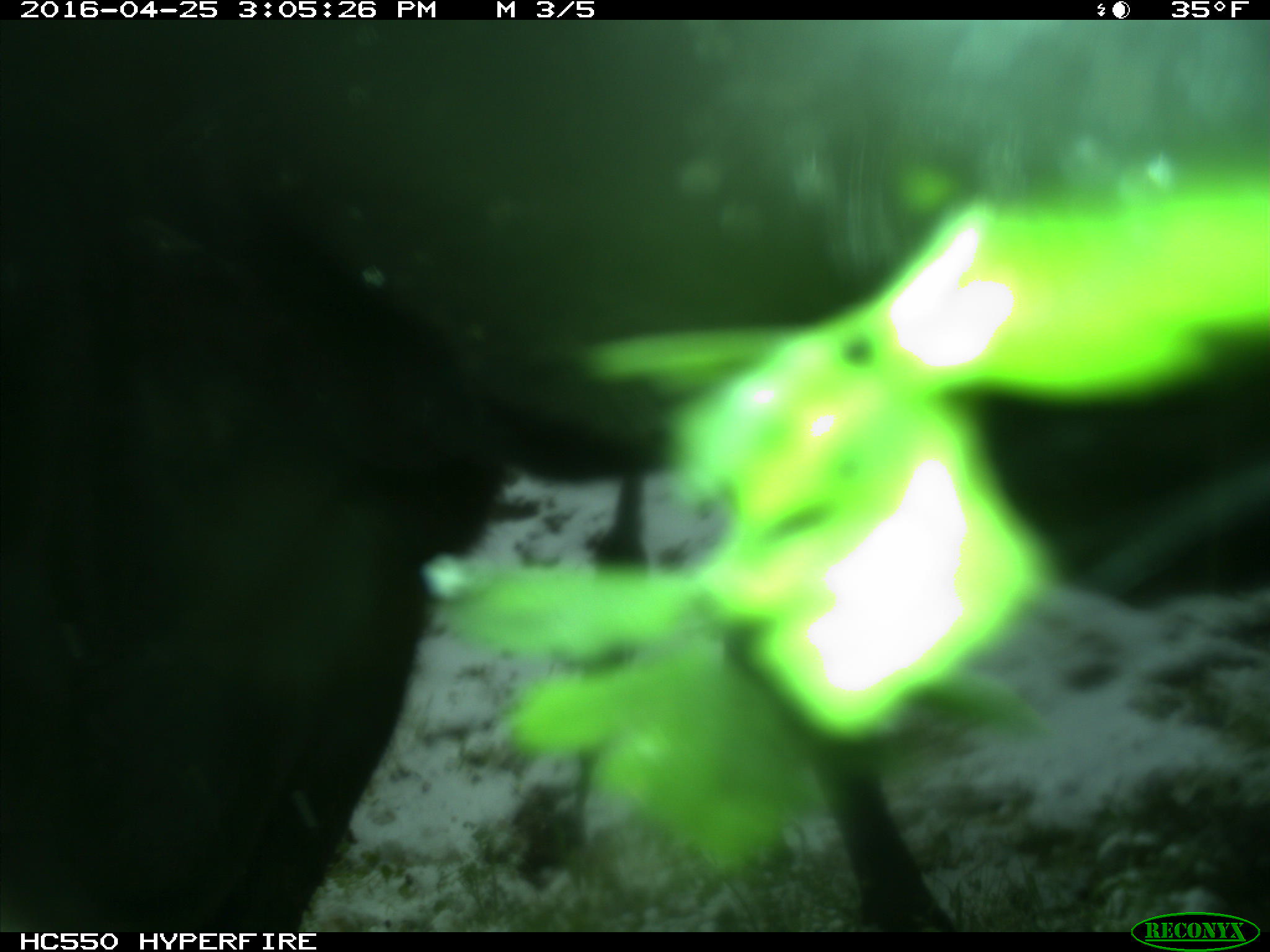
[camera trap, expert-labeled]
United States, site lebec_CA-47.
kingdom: Animalia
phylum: Chordata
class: Mammalia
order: Artiodactyla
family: Bovidae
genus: Bos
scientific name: Bos taurus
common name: domestic cow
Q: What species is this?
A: Bos taurus (domestic cow).